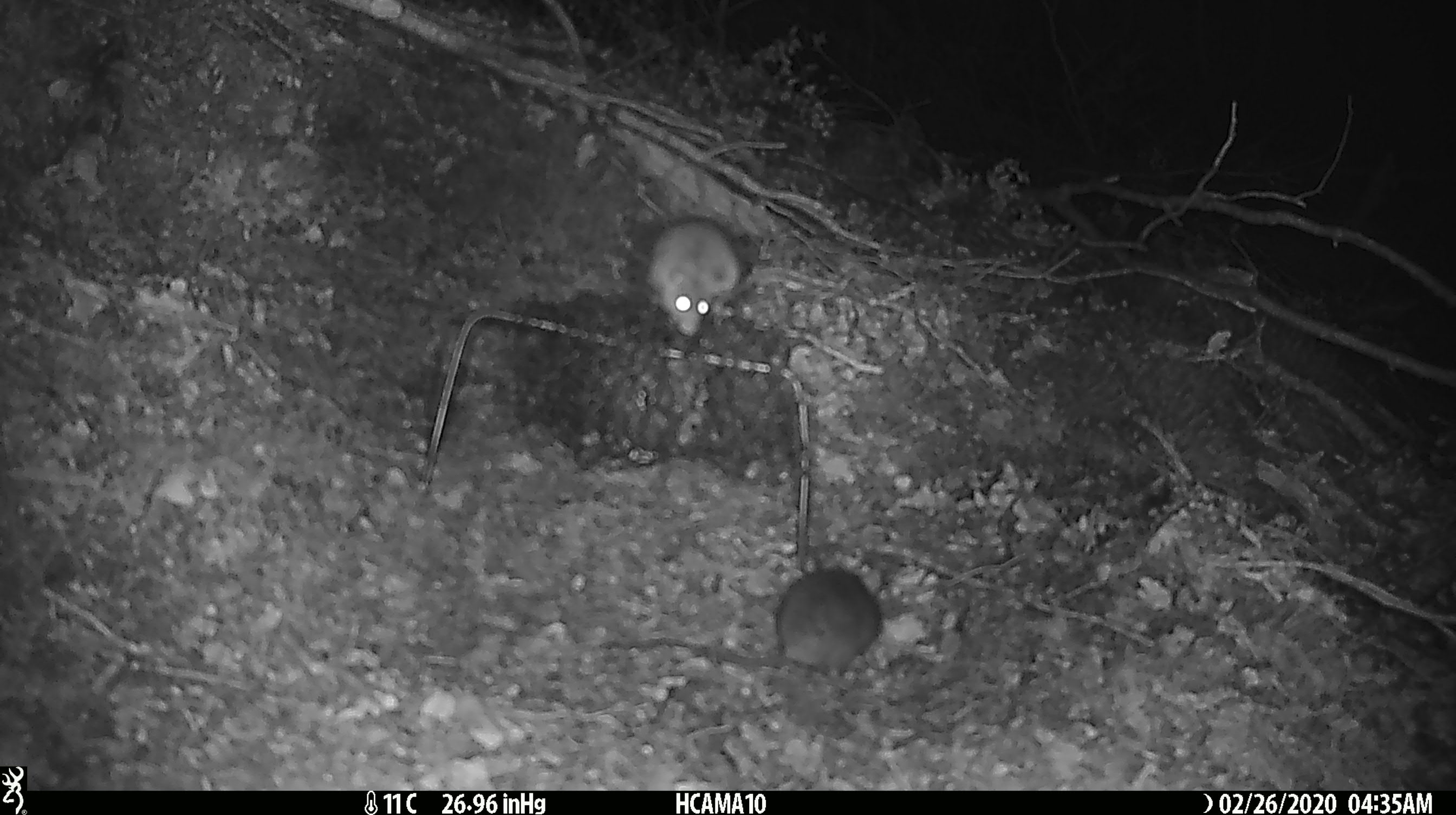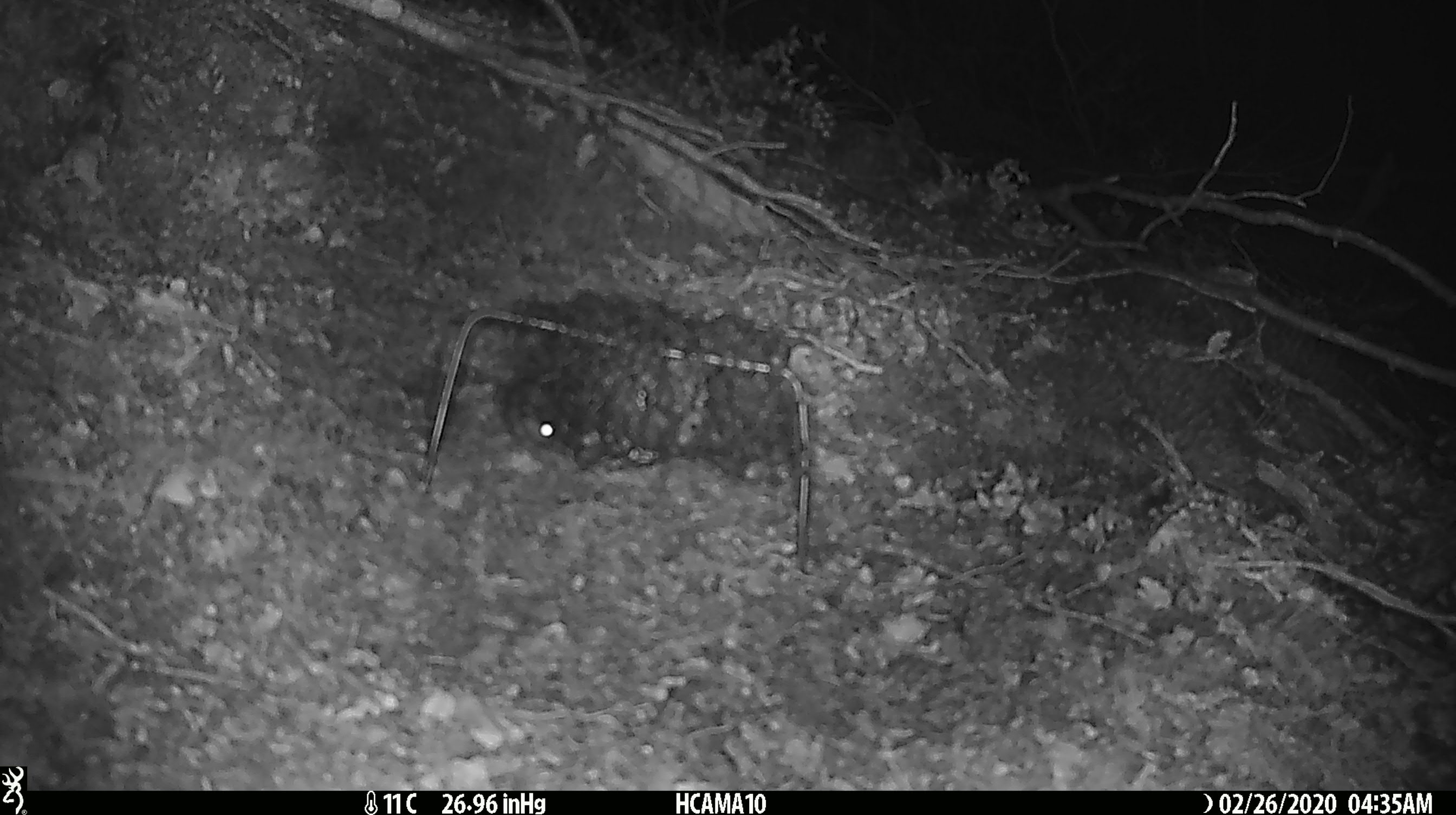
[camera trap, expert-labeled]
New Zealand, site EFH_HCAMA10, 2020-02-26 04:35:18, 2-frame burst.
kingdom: Animalia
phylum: Chordata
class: Mammalia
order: Rodentia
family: Muridae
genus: Mus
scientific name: Mus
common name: mouse